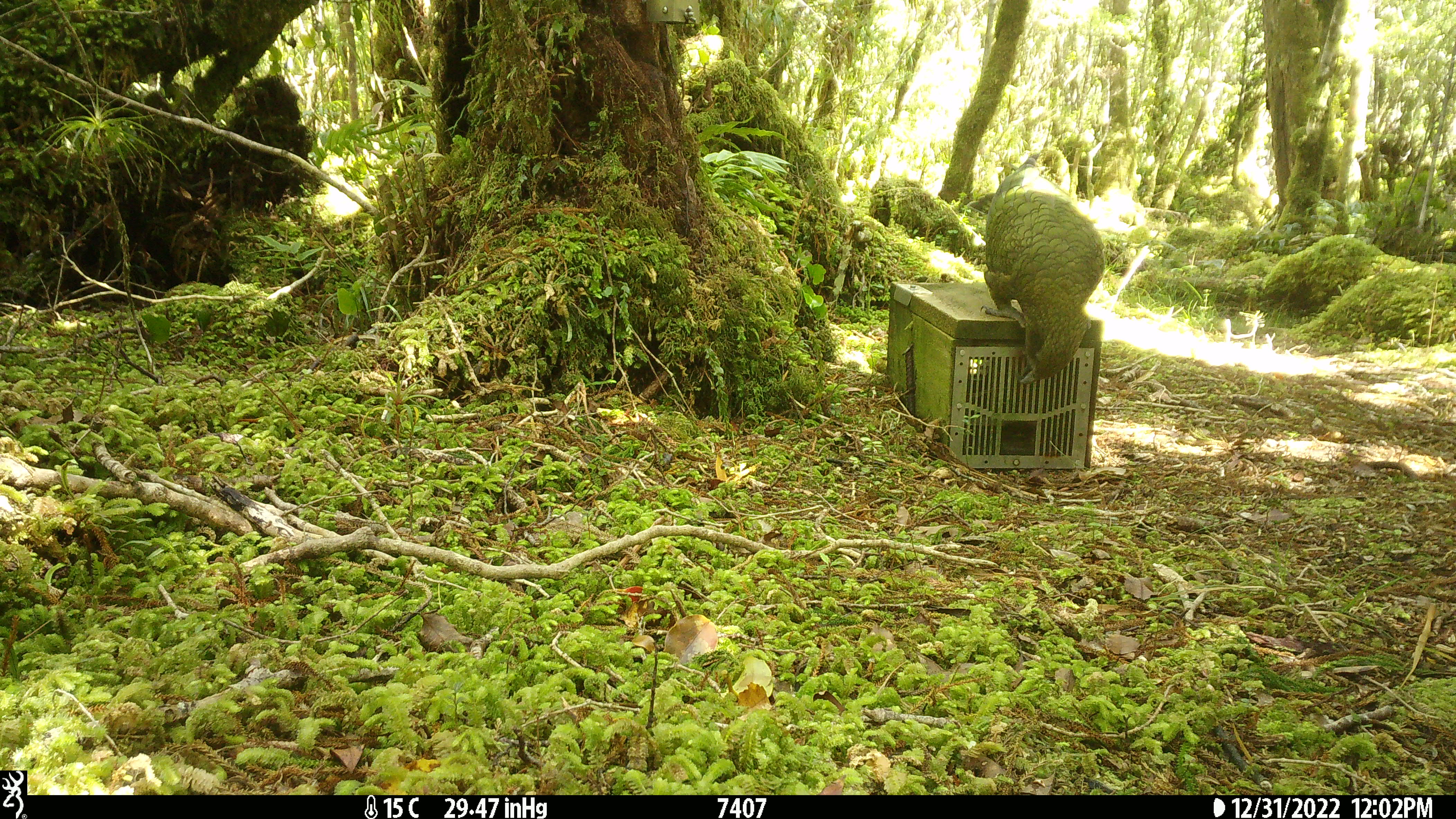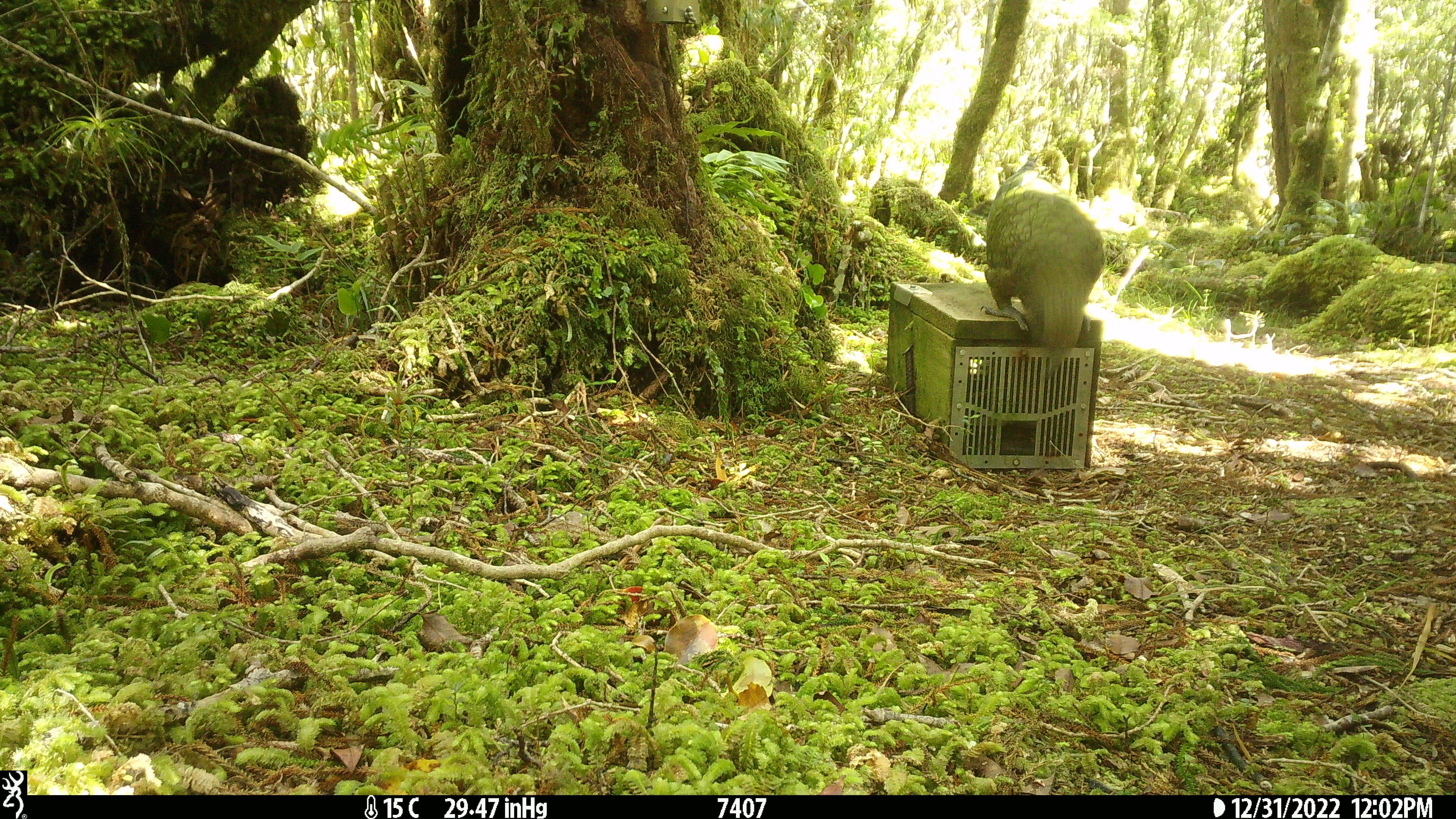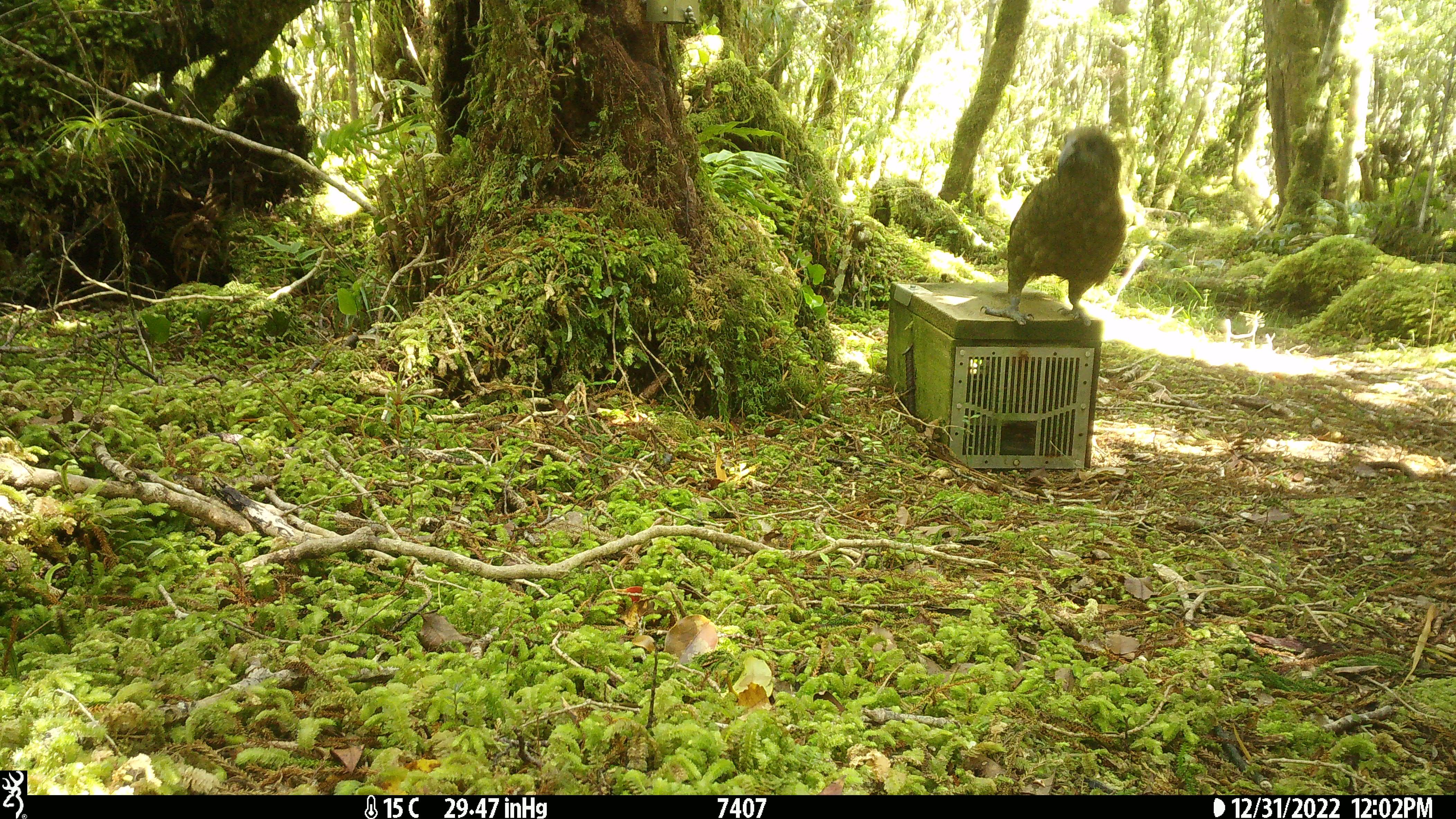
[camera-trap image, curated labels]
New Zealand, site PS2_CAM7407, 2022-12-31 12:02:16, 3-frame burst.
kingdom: Animalia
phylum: Chordata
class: Aves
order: Psittaciformes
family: Strigopidae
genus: Nestor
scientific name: Nestor notabilis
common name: kea